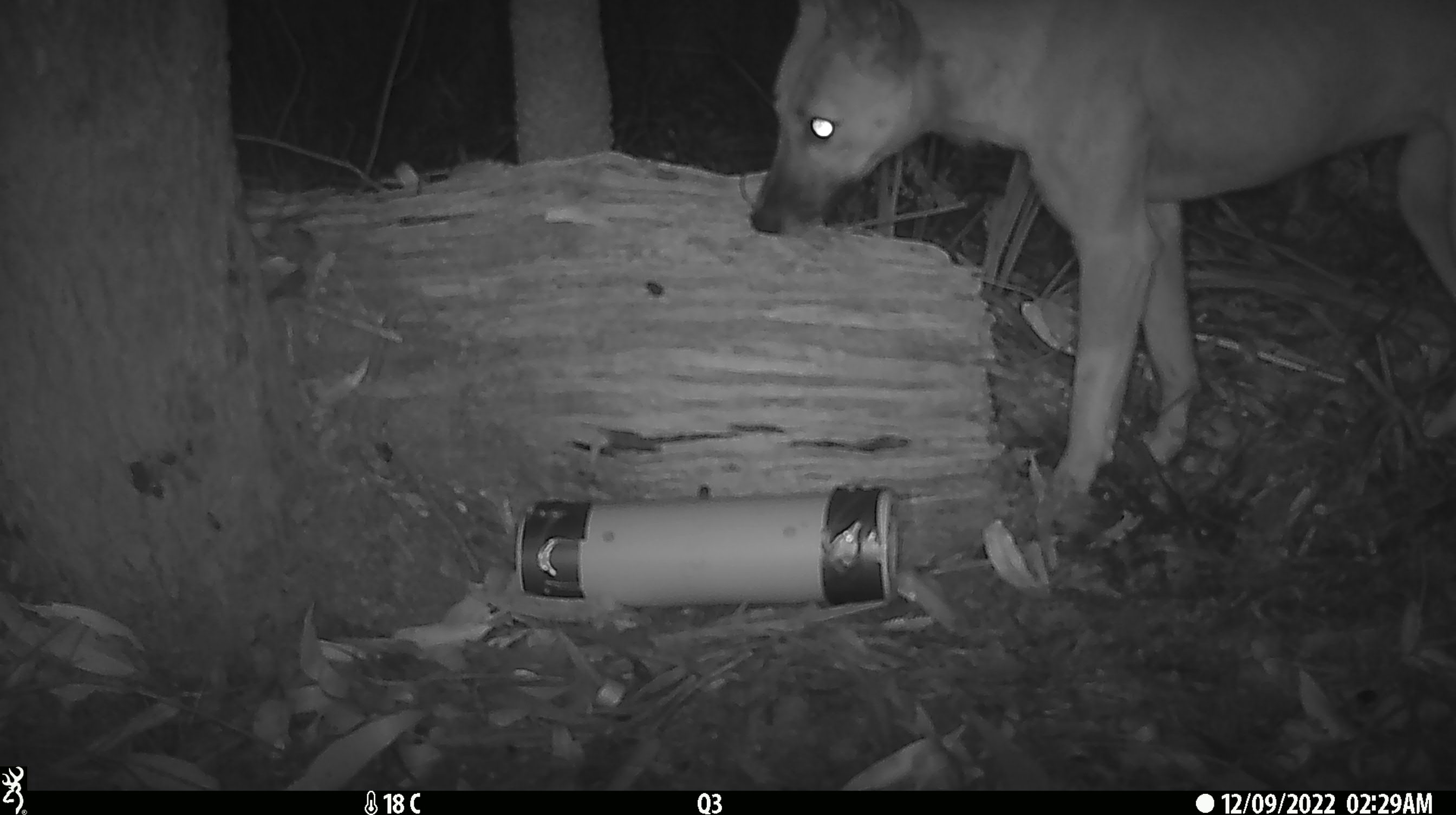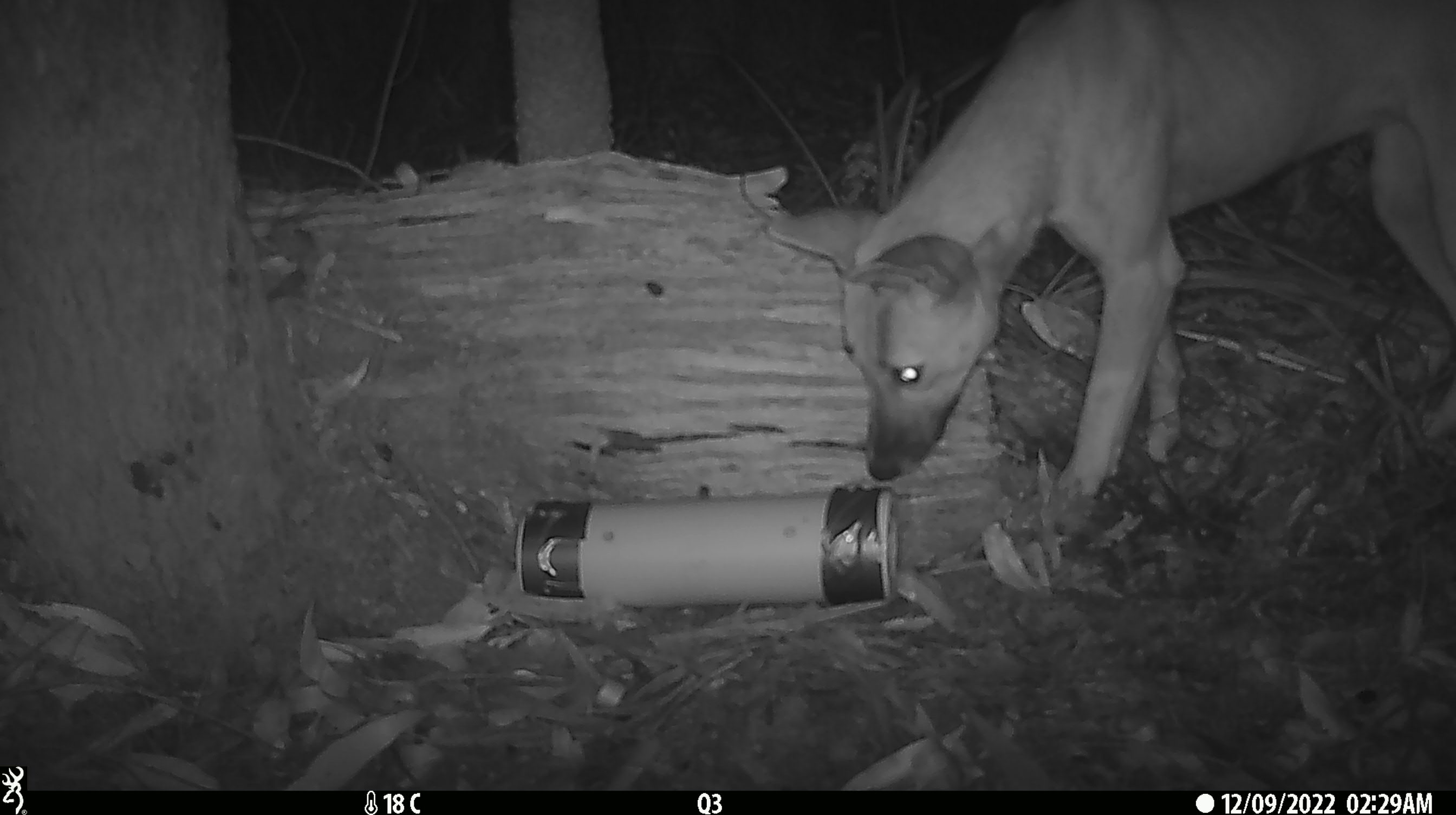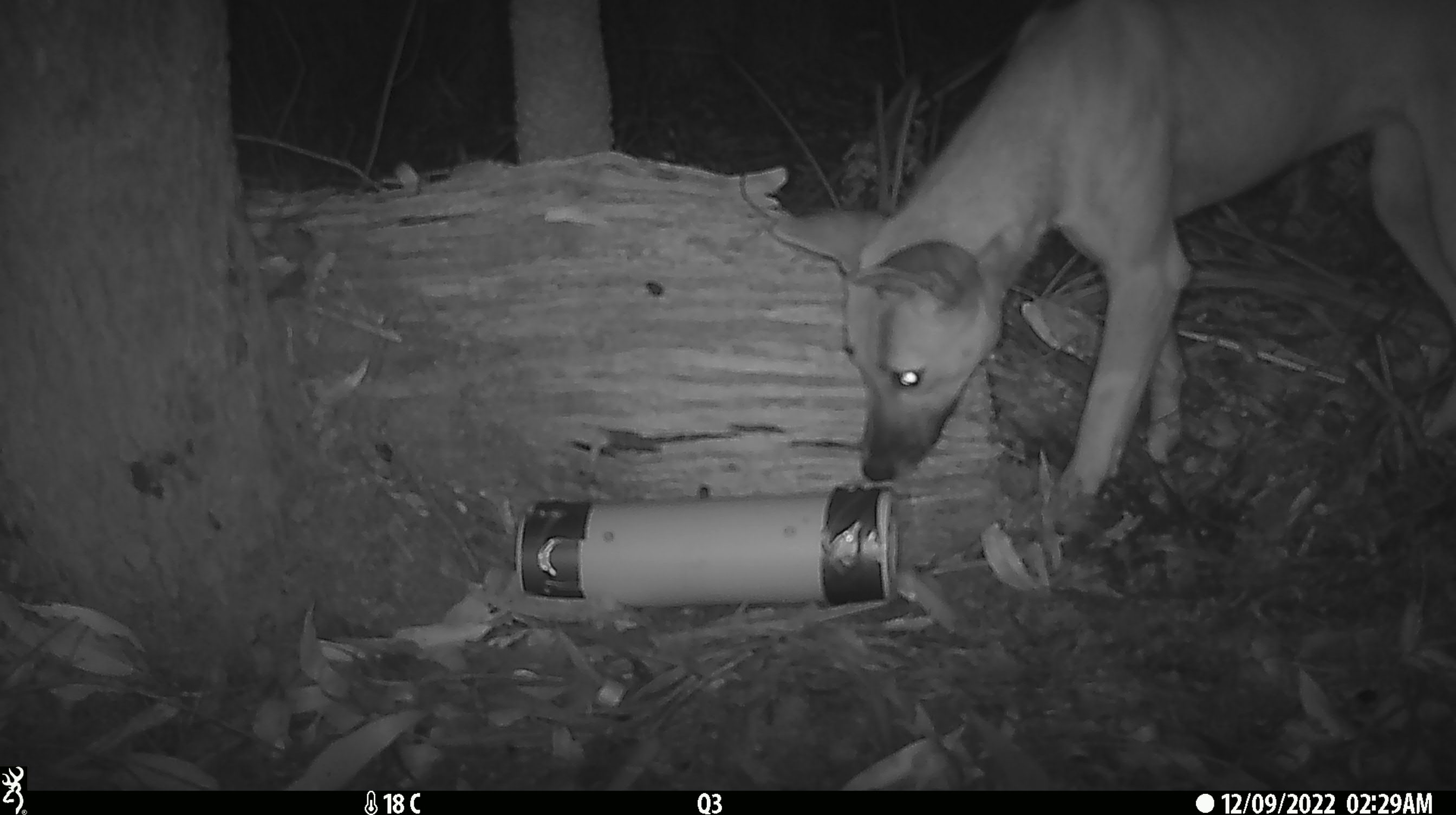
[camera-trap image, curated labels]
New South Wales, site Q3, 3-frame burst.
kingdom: Animalia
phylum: Chordata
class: Mammalia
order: Carnivora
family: Canidae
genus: Canis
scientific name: Canis familiaris dingo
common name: dingo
Dingo (Canis familiaris dingo).